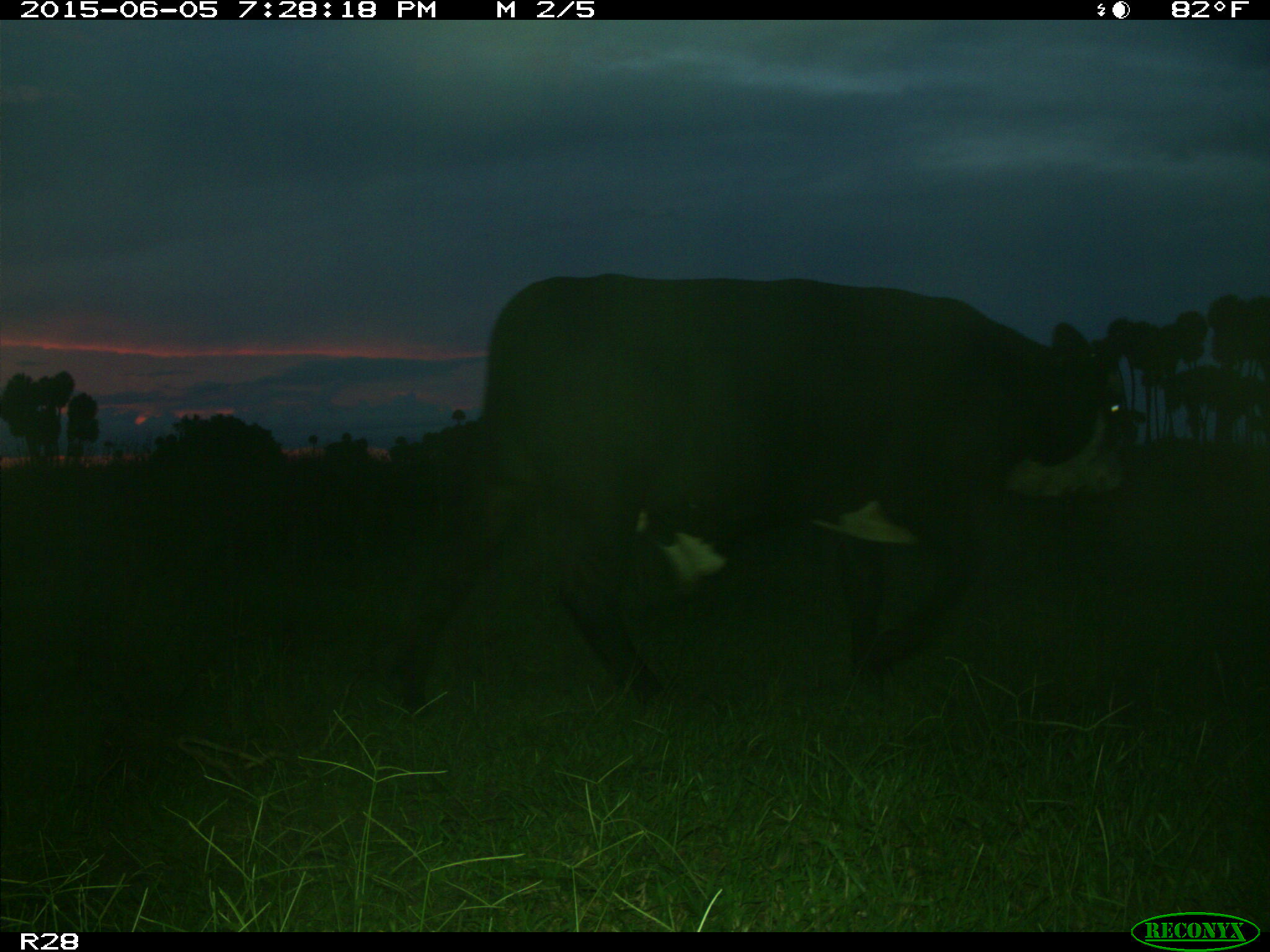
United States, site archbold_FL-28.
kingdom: Animalia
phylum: Chordata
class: Mammalia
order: Artiodactyla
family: Bovidae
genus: Bos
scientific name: Bos taurus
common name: domestic cow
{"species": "Bos taurus (domestic cow)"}